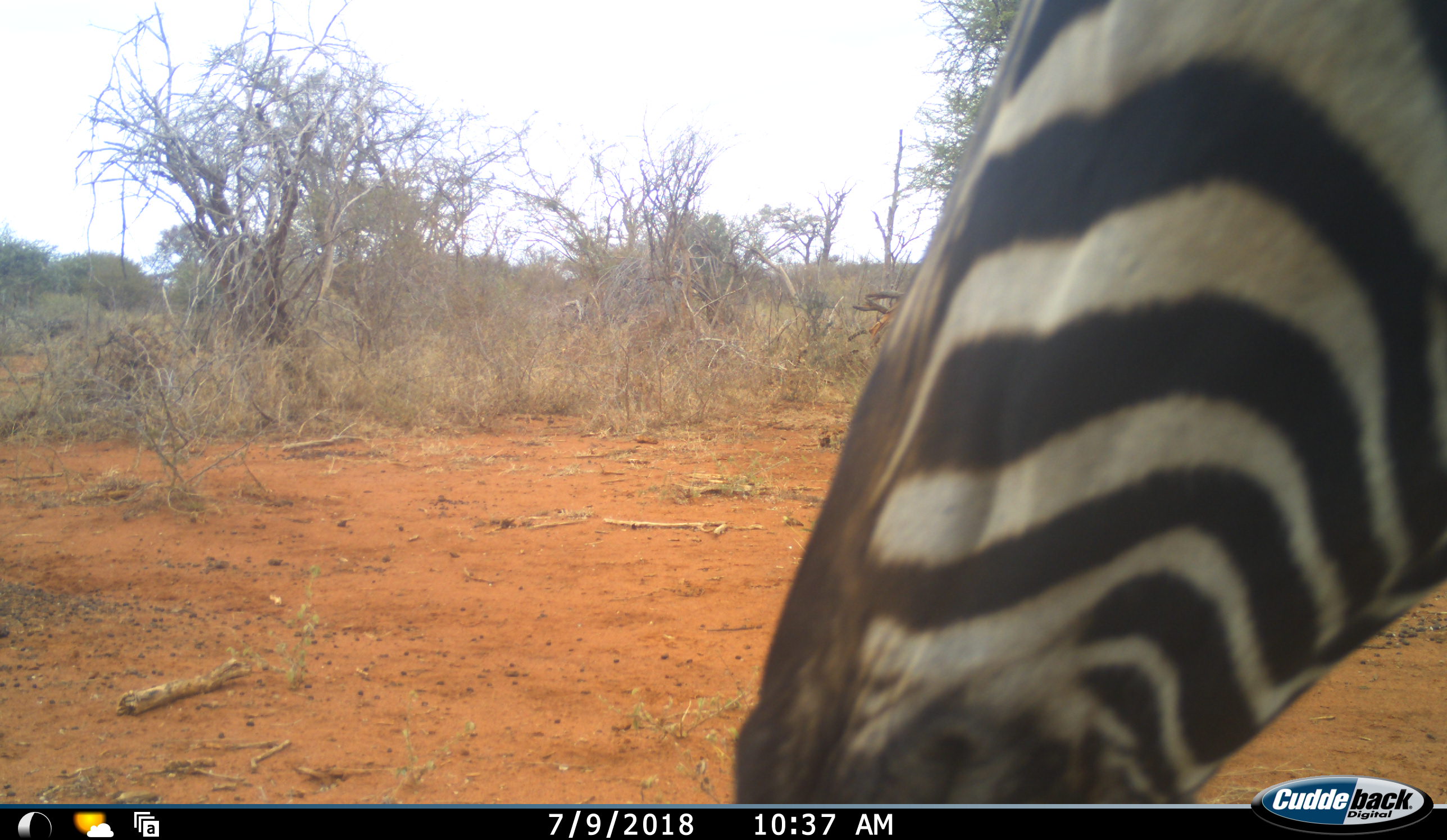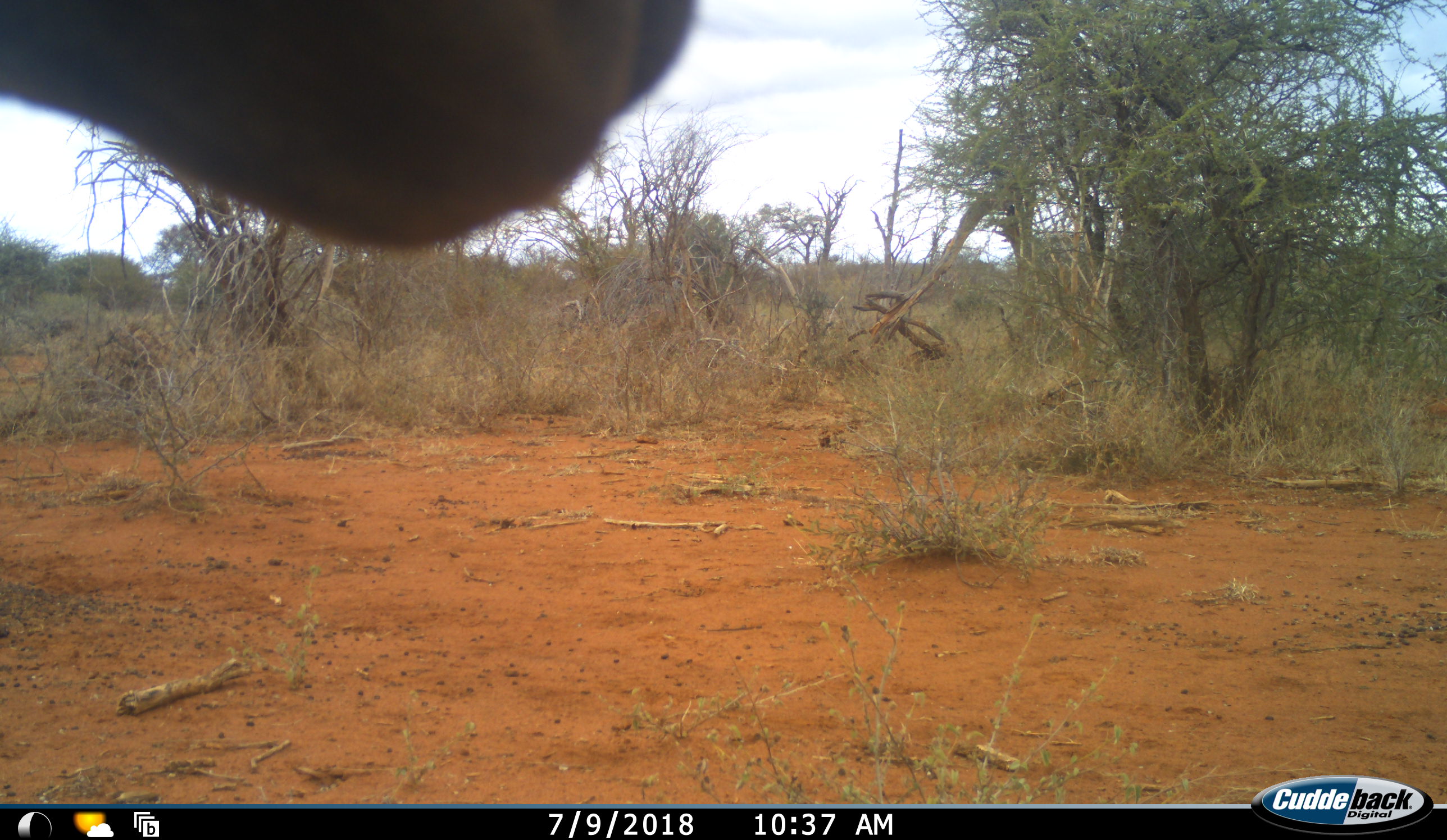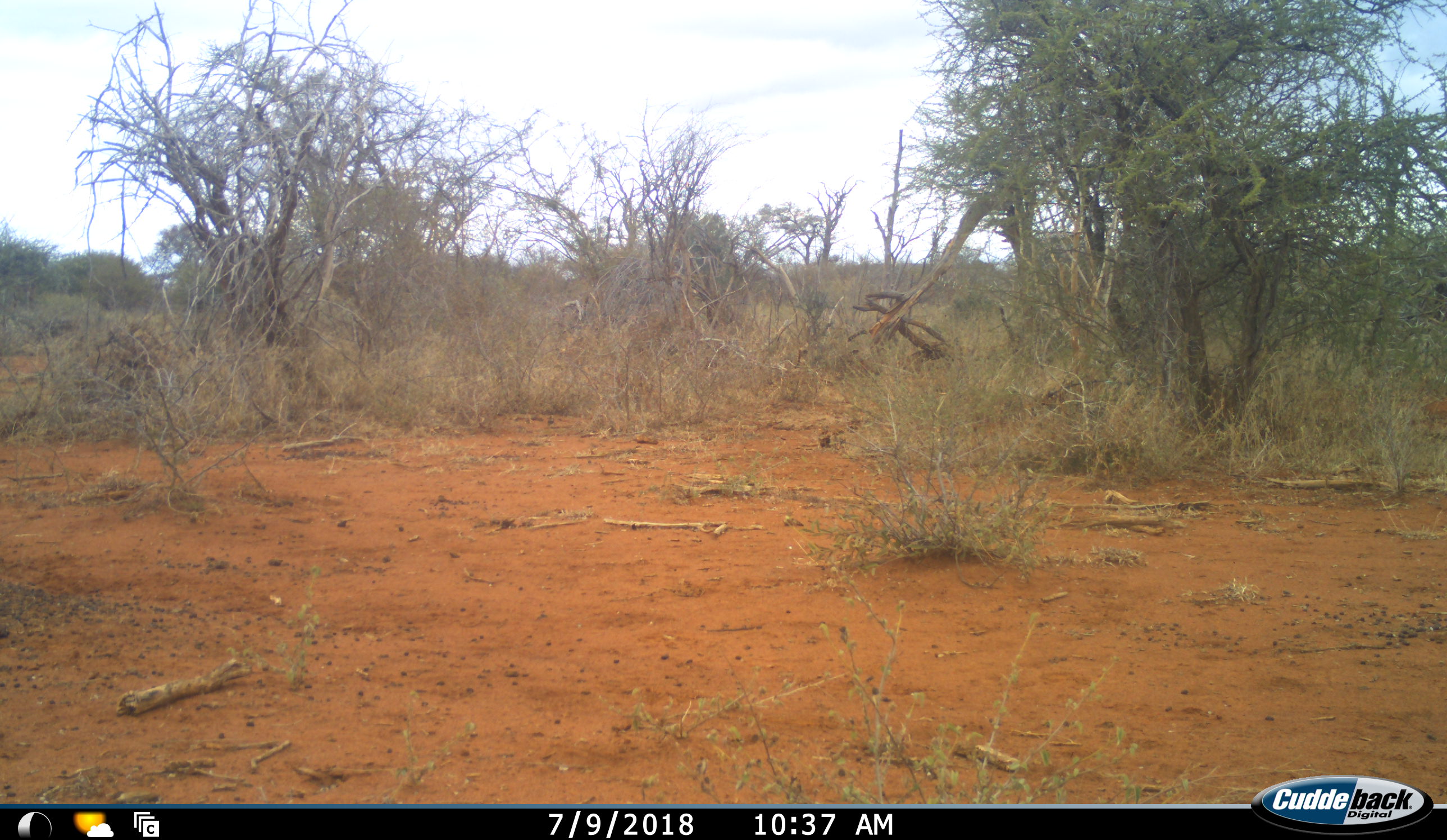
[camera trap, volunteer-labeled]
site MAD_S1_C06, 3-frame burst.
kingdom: Animalia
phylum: Chordata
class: Mammalia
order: Perissodactyla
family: Equidae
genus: Equus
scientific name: Equus quagga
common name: plains zebra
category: zebraplains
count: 1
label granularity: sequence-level